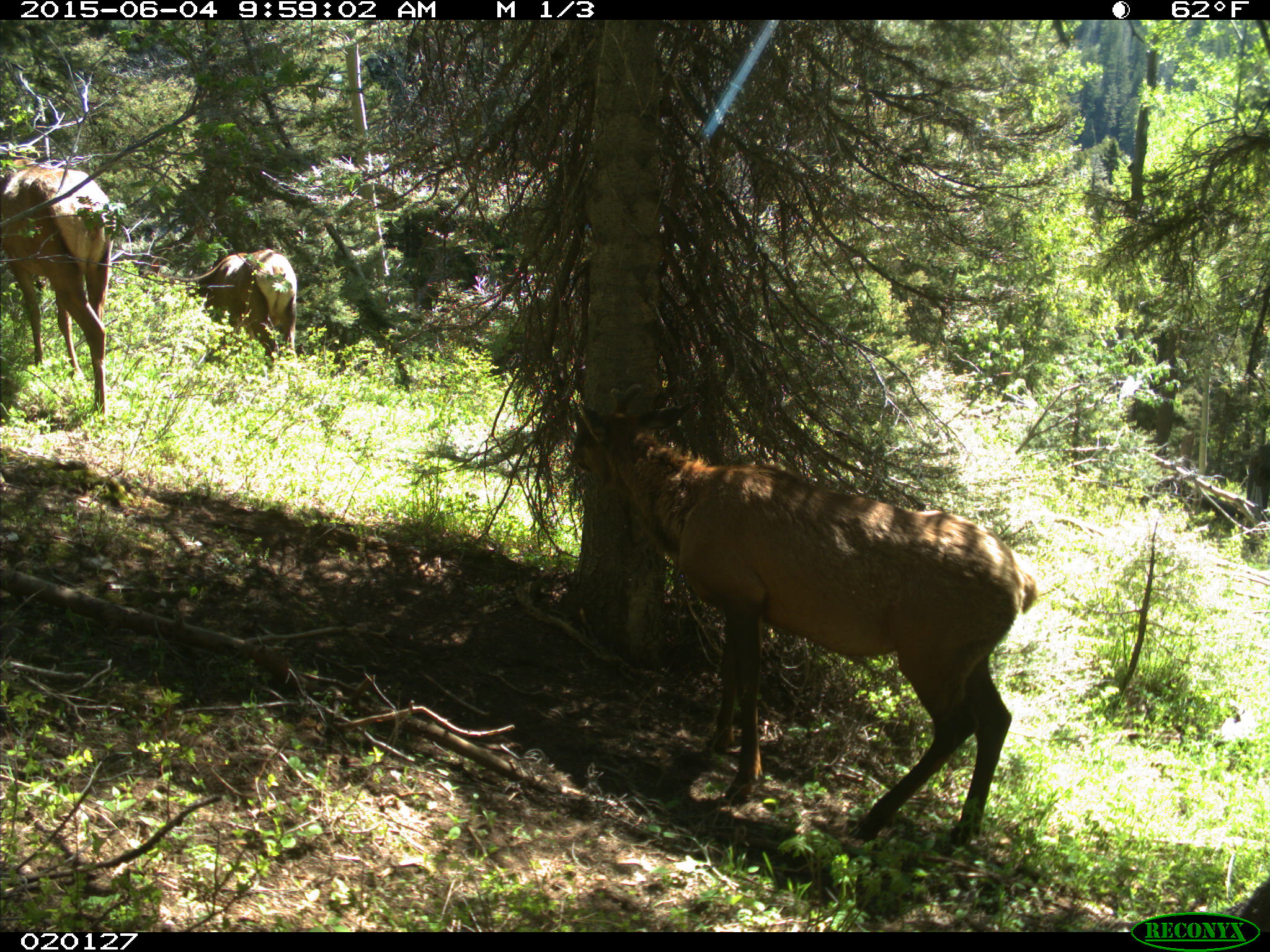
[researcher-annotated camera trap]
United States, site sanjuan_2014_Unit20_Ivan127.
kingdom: Animalia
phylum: Chordata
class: Mammalia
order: Artiodactyla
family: Cervidae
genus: Cervus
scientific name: Cervus elaphus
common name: red deer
Cervus elaphus (red deer).